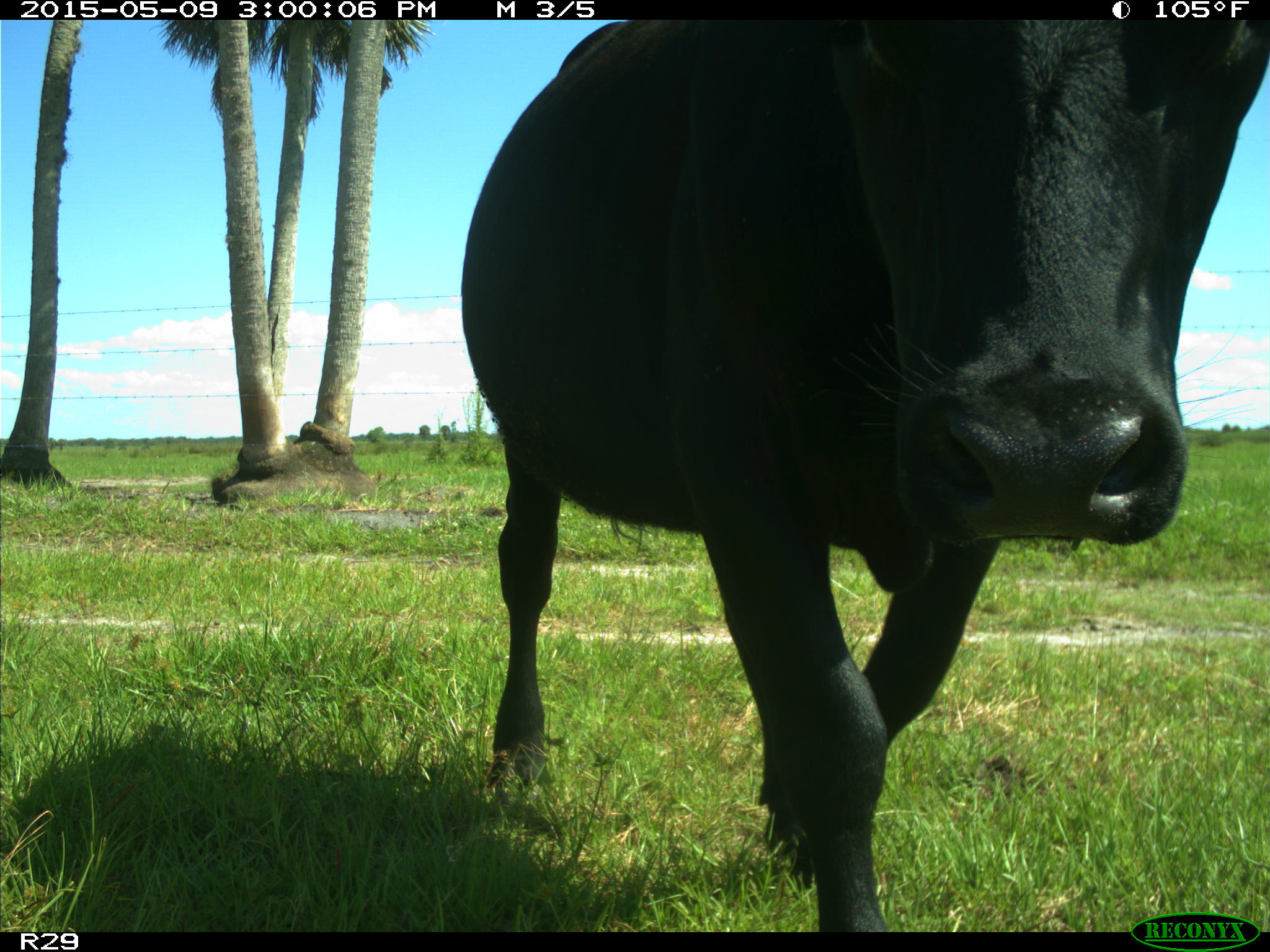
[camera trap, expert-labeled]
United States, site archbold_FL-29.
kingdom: Animalia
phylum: Chordata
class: Mammalia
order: Artiodactyla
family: Bovidae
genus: Bos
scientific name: Bos taurus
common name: domestic cow